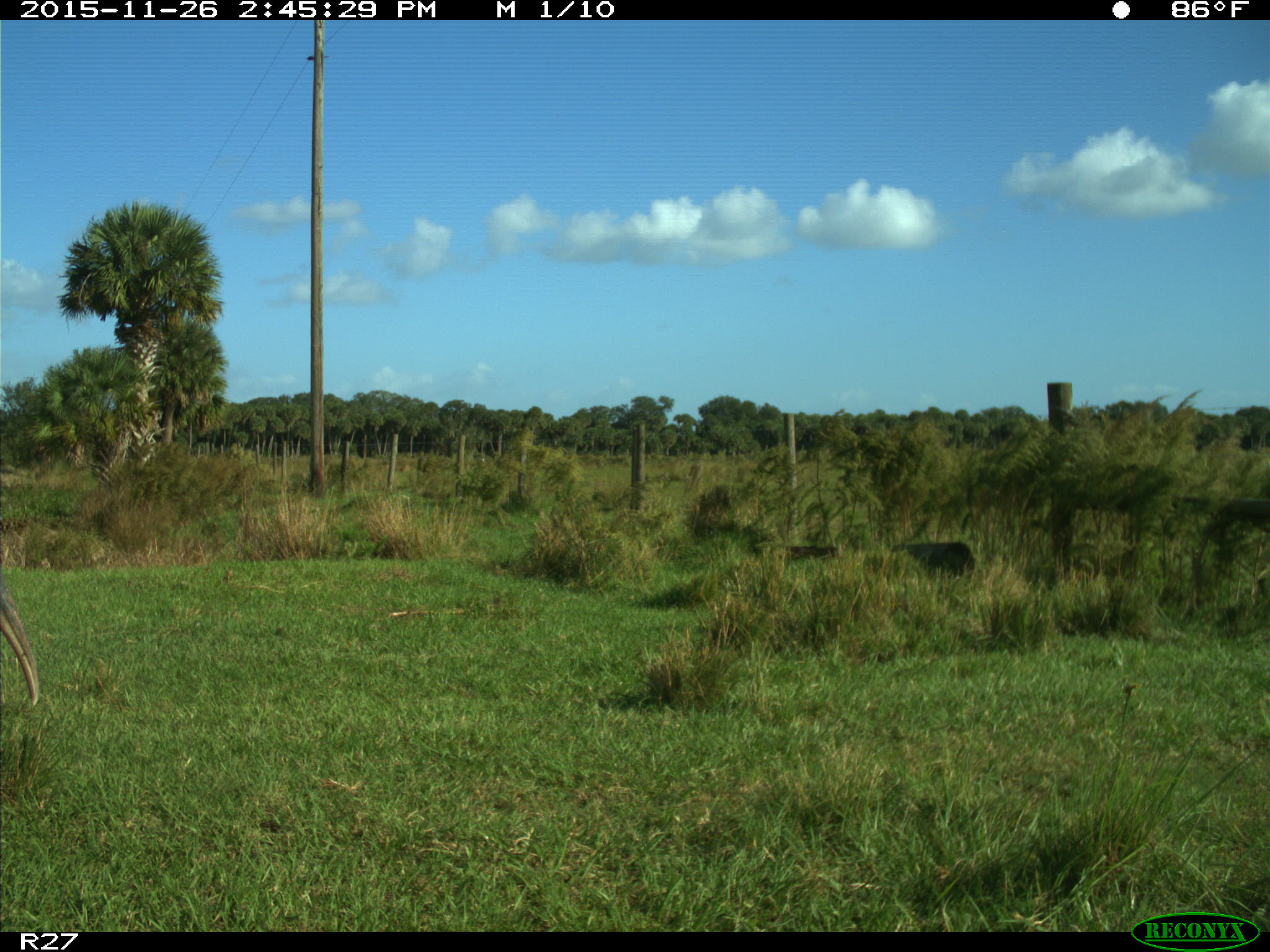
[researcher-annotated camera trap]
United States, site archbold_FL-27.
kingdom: Animalia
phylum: Chordata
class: Aves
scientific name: Aves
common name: birds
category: unidentified bird